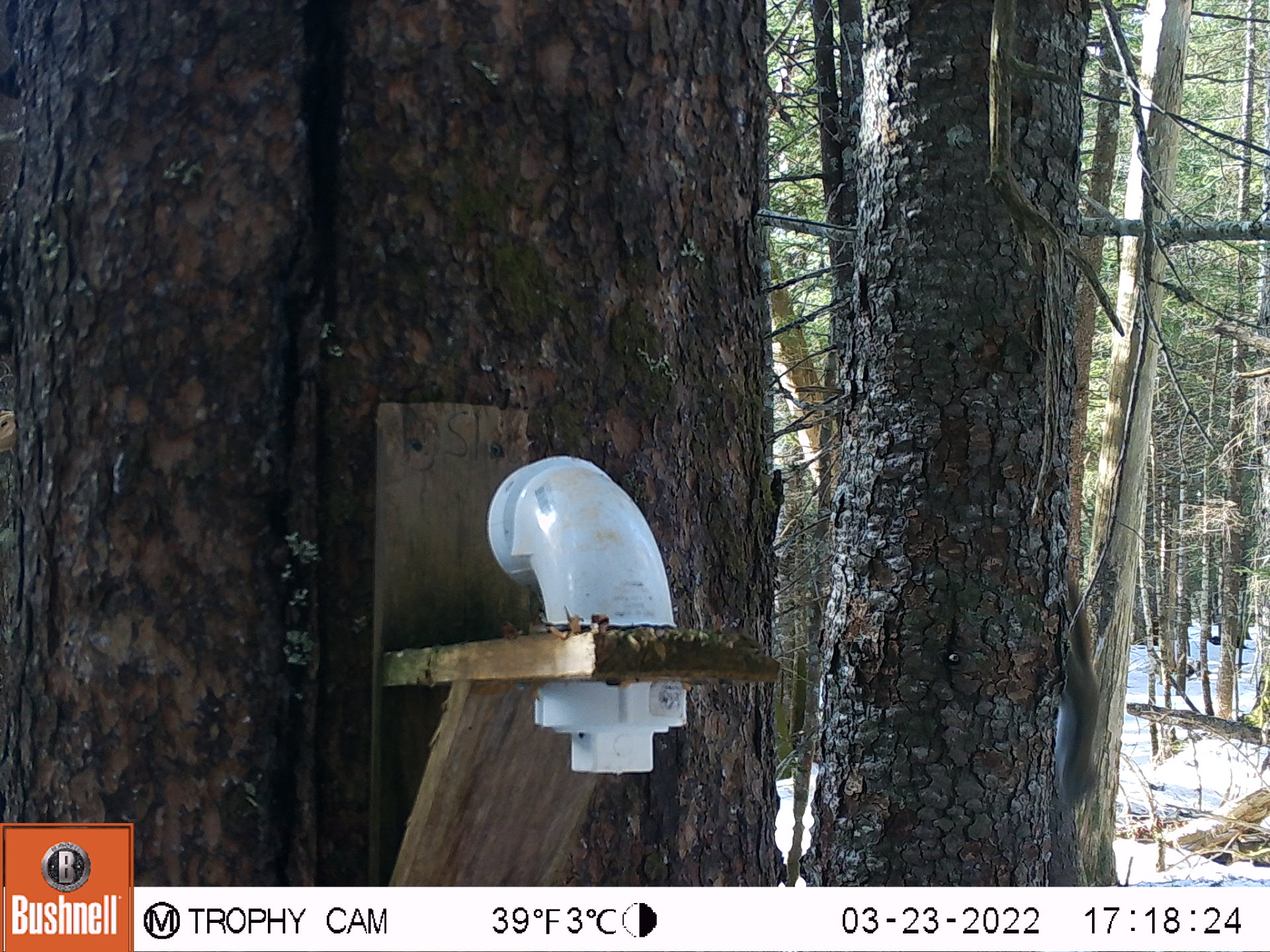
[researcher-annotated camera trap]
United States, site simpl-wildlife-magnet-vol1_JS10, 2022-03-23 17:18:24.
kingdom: Animalia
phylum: Chordata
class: Mammalia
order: Rodentia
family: Sciuridae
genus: Tamiasciurus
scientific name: Tamiasciurus hudsonicus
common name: red squirrel